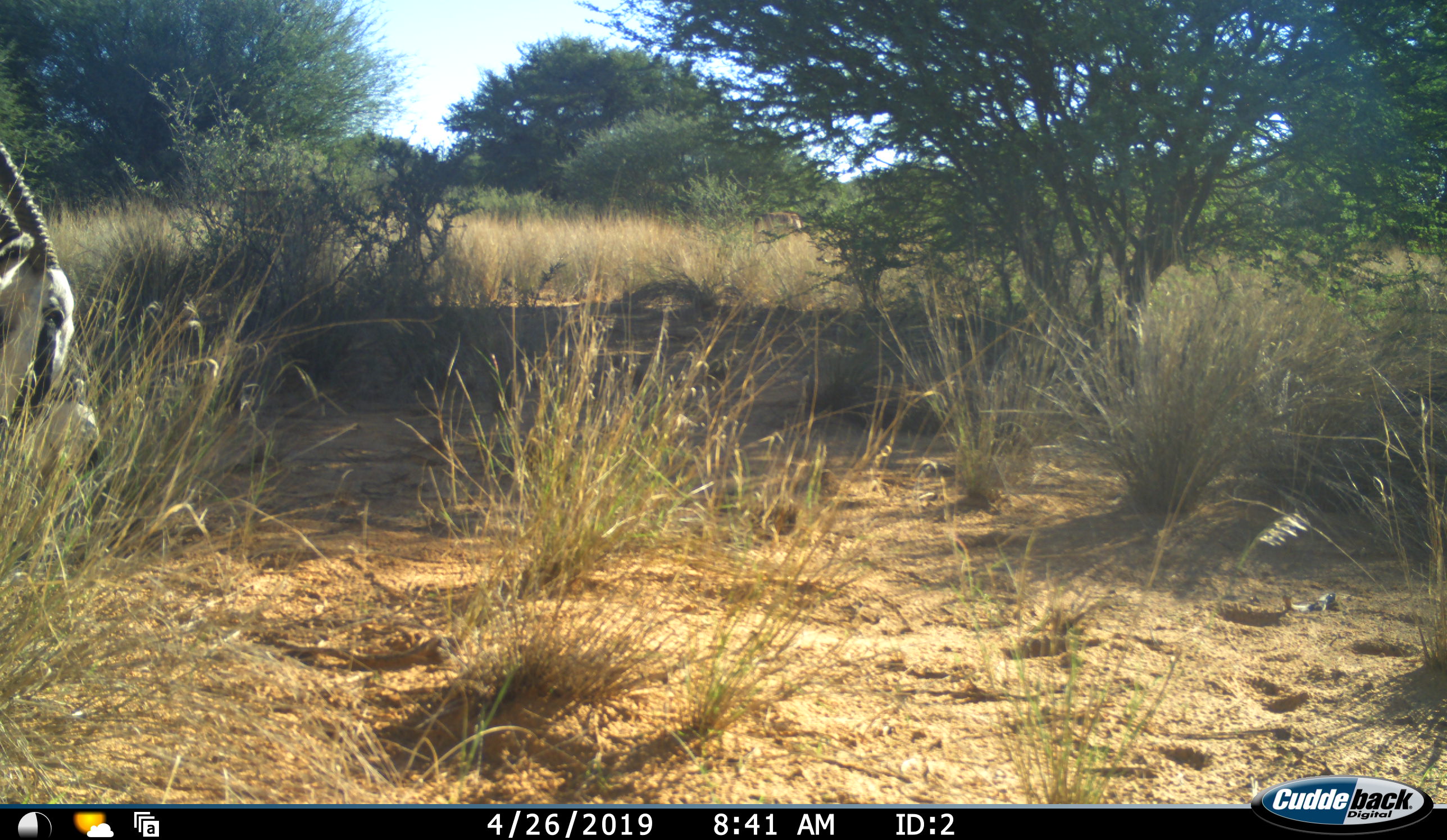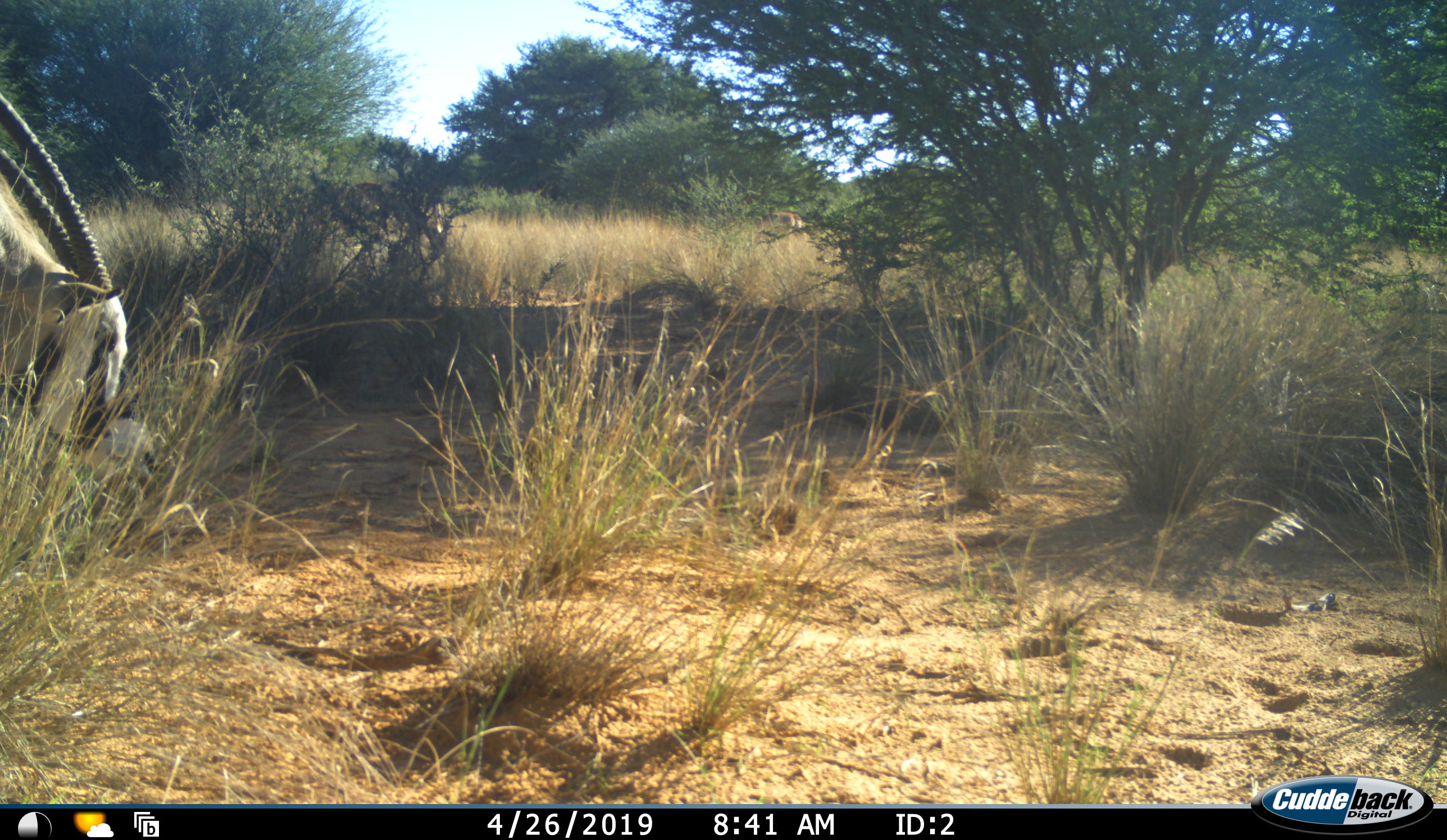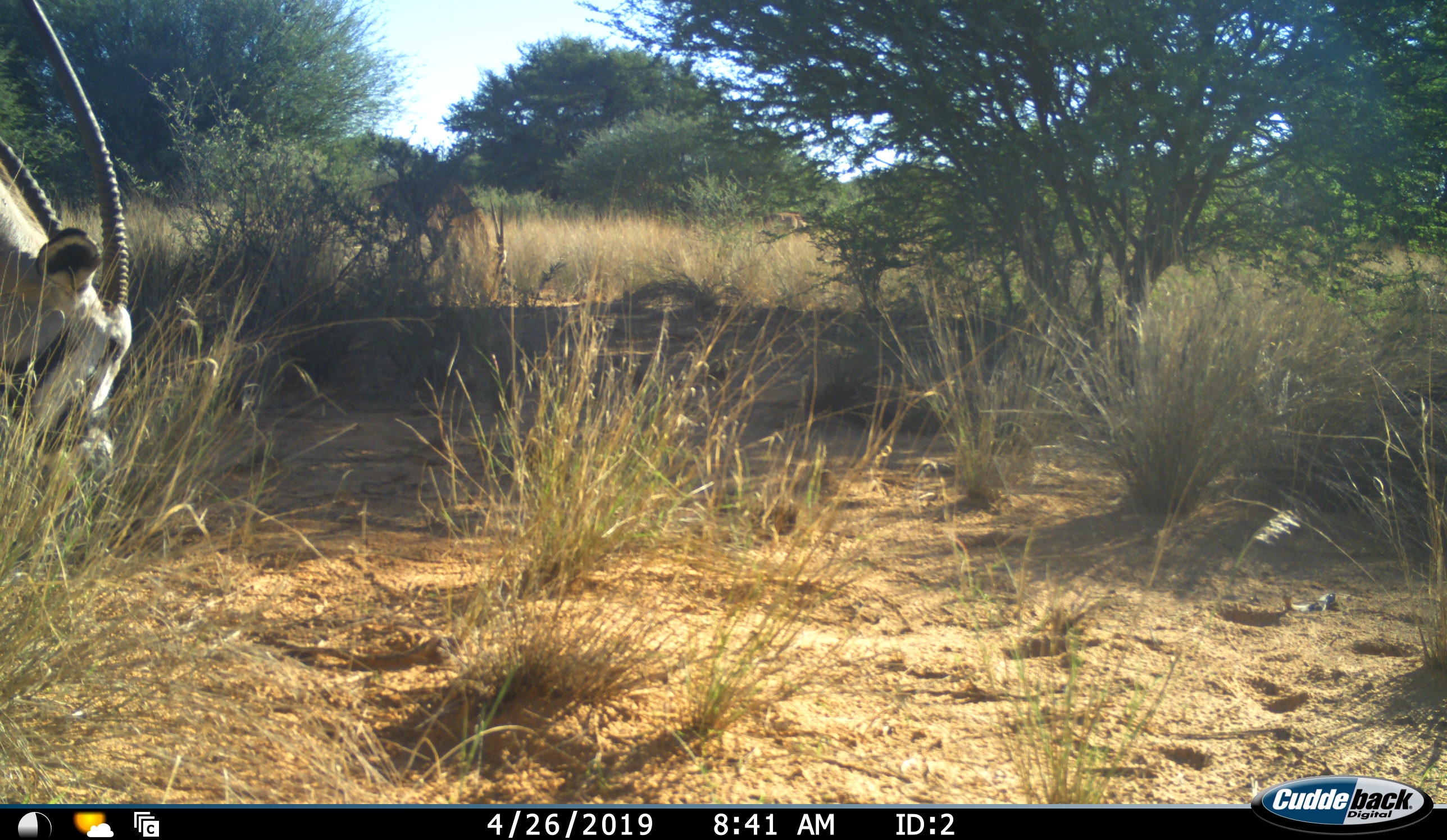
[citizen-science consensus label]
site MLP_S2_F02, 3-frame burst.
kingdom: Animalia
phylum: Chordata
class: Mammalia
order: Artiodactyla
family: Bovidae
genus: Oryx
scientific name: Oryx gazella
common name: gemsbok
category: oryx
Oryx (gemsbok) (Oryx gazella), count 1. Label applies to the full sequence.